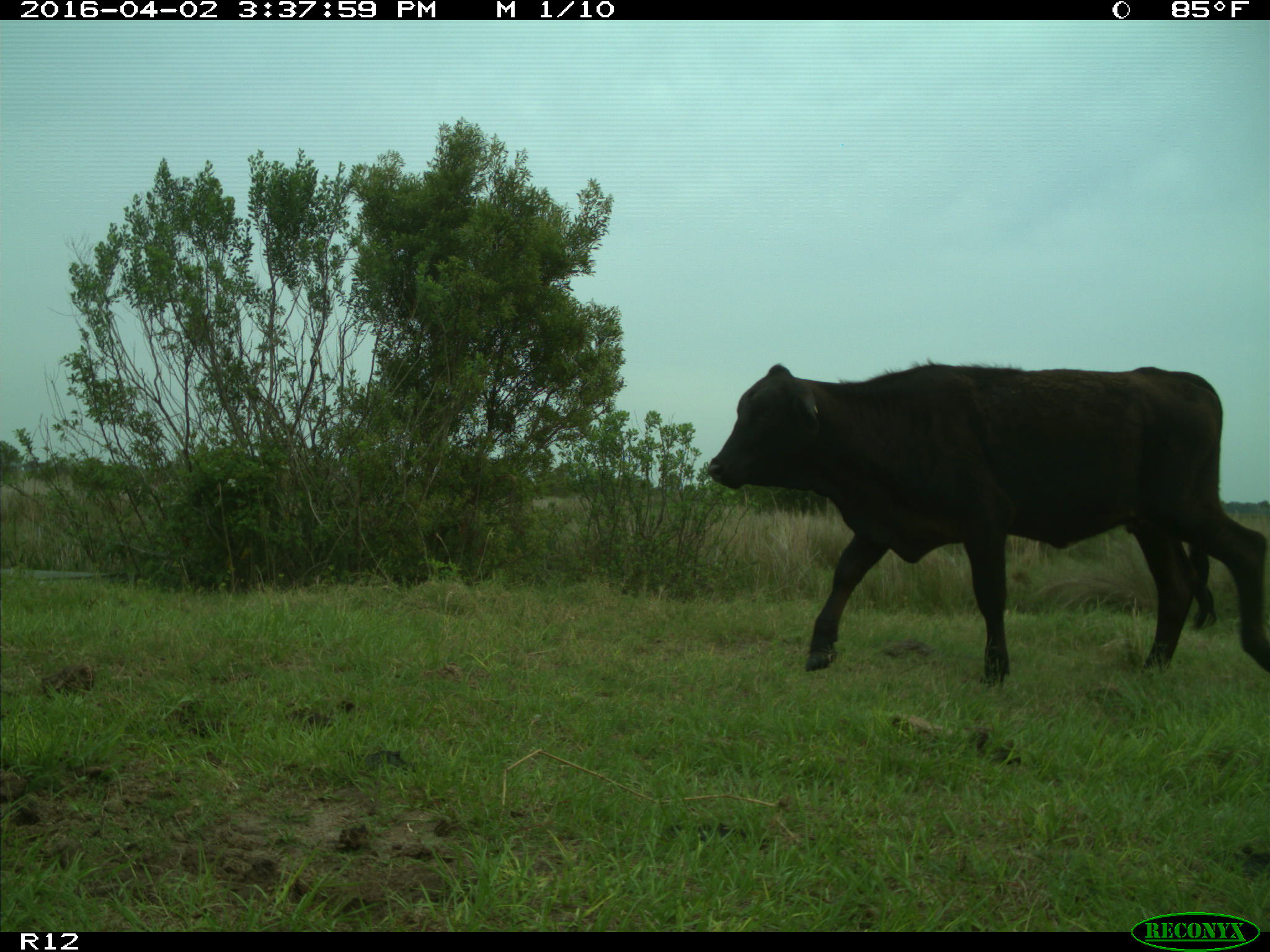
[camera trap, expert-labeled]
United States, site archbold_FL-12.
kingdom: Animalia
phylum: Chordata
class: Mammalia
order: Artiodactyla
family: Bovidae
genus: Bos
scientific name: Bos taurus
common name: domestic cow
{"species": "Bos taurus (domestic cow)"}